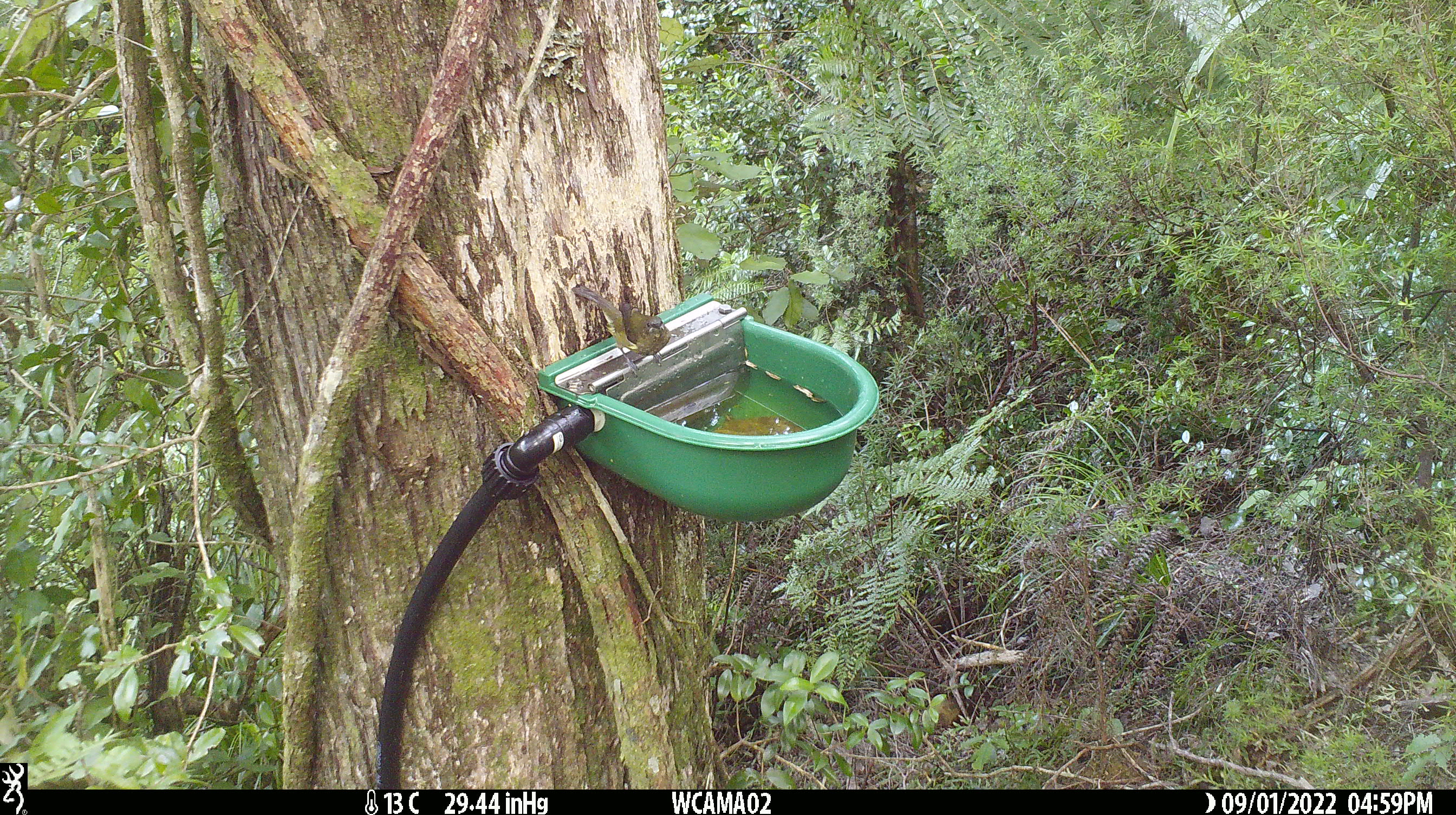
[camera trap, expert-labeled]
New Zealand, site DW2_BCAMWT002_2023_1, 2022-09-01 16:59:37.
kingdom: Animalia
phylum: Chordata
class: Aves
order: Passeriformes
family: Meliphagidae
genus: Anthornis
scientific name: Anthornis melanura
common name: new zealand bellbird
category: bellbird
Bellbird (new zealand bellbird) (Anthornis melanura).